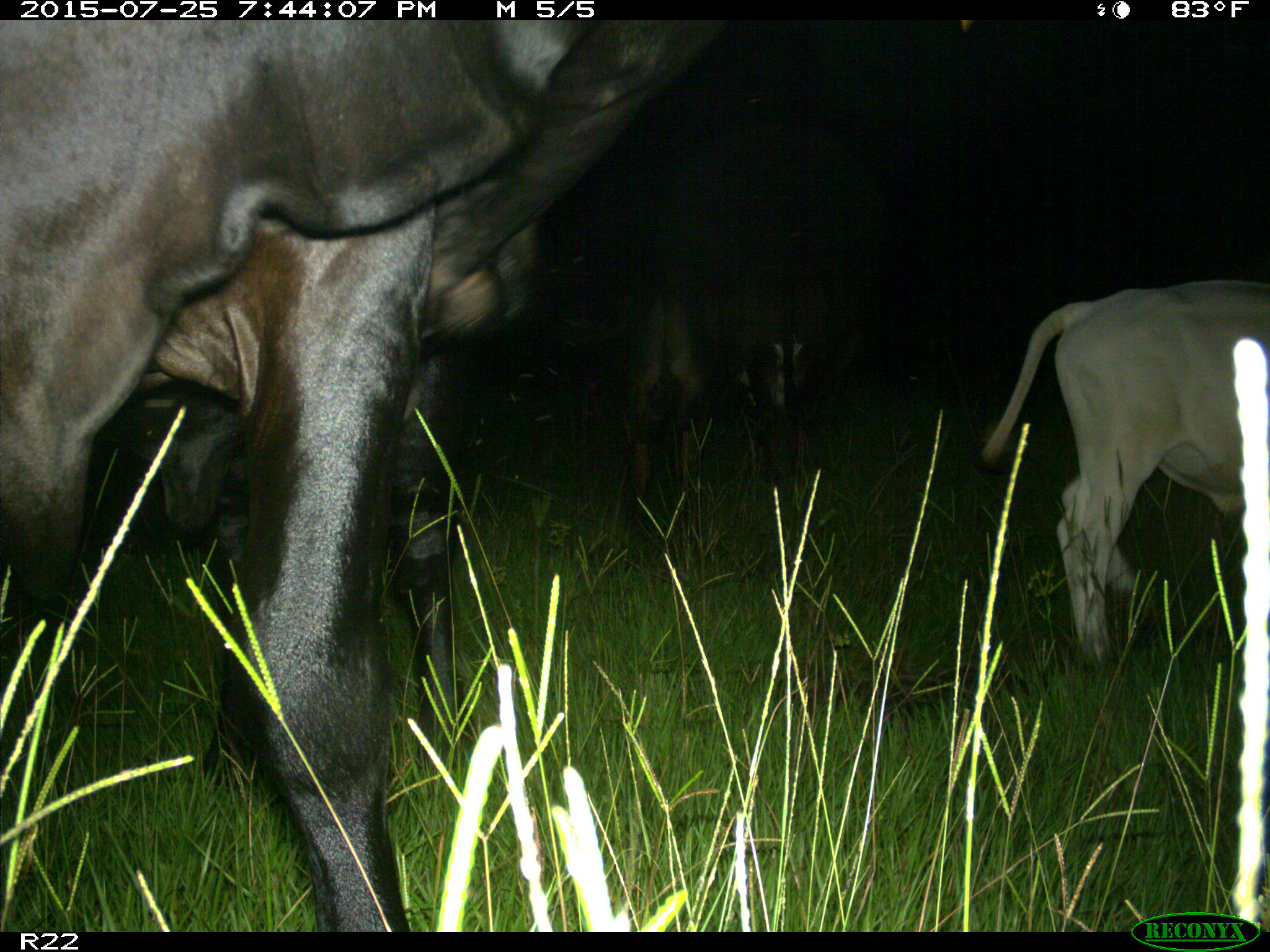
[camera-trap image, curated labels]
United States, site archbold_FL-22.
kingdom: Animalia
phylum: Chordata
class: Mammalia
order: Artiodactyla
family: Bovidae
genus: Bos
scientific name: Bos taurus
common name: domestic cow